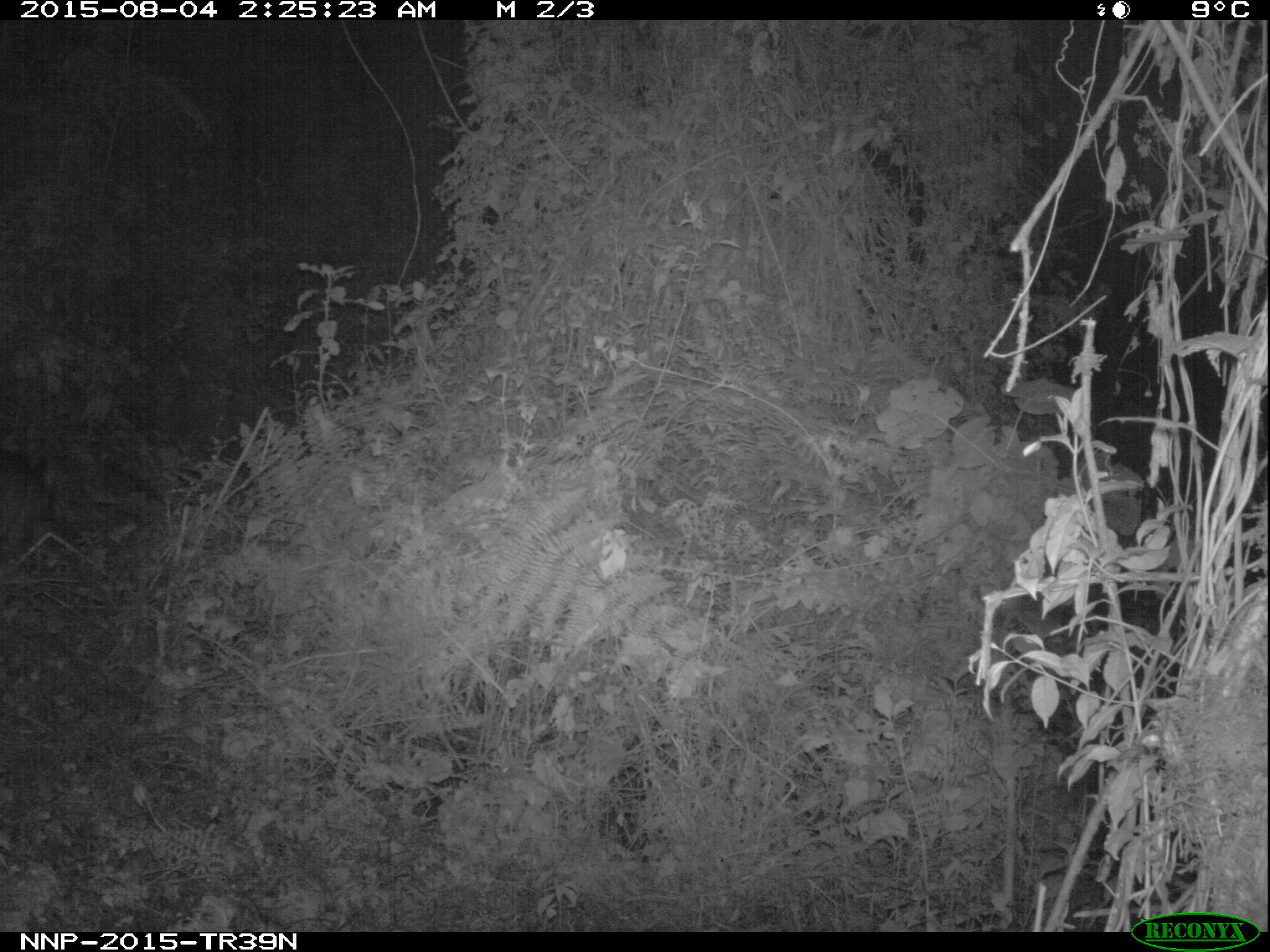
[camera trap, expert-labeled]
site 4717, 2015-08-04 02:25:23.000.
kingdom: Animalia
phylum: Chordata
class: Mammalia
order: Artiodactyla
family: Bovidae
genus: Cephalophus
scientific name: Cephalophus nigrifrons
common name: black-fronted duiker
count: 1